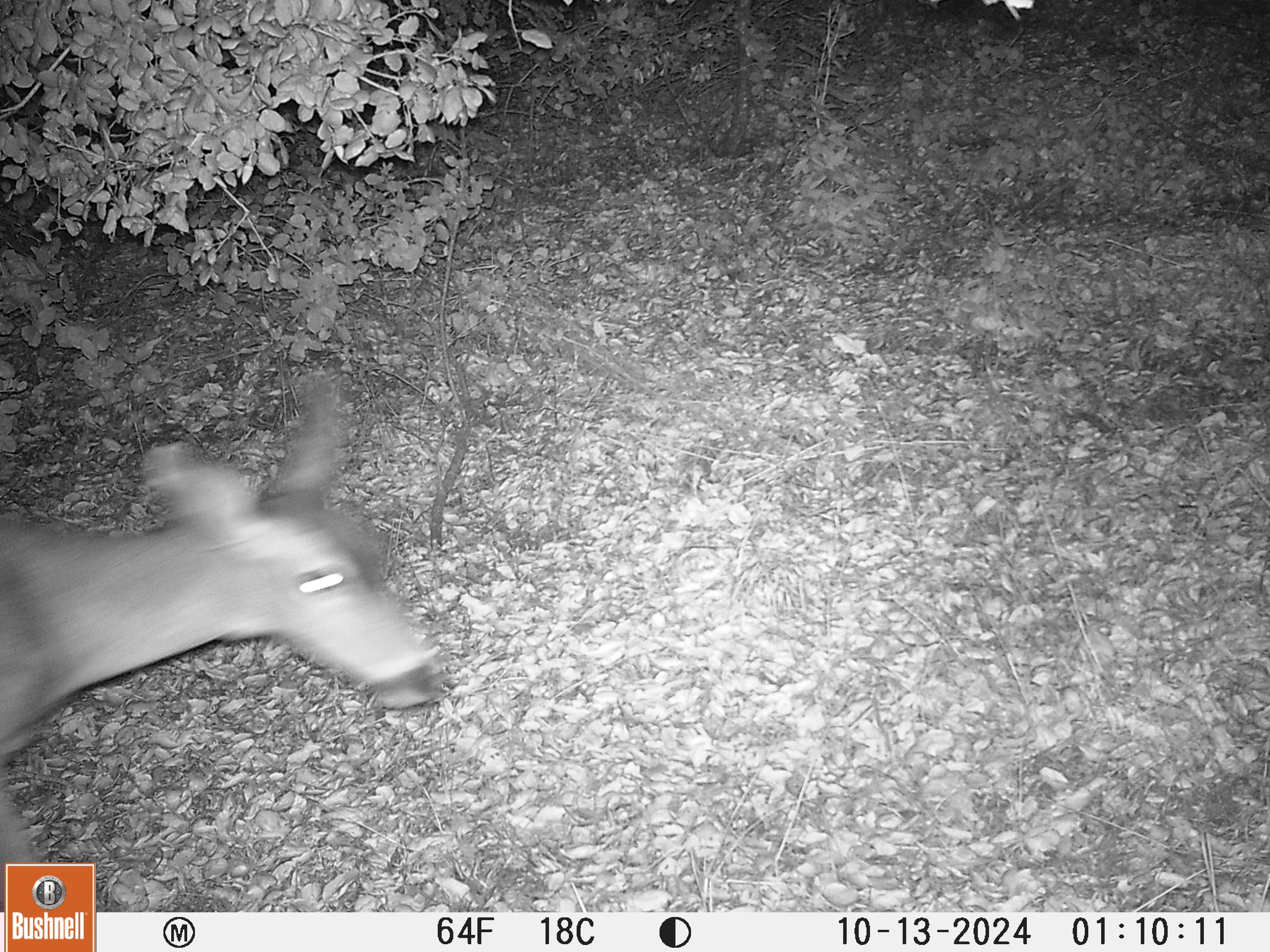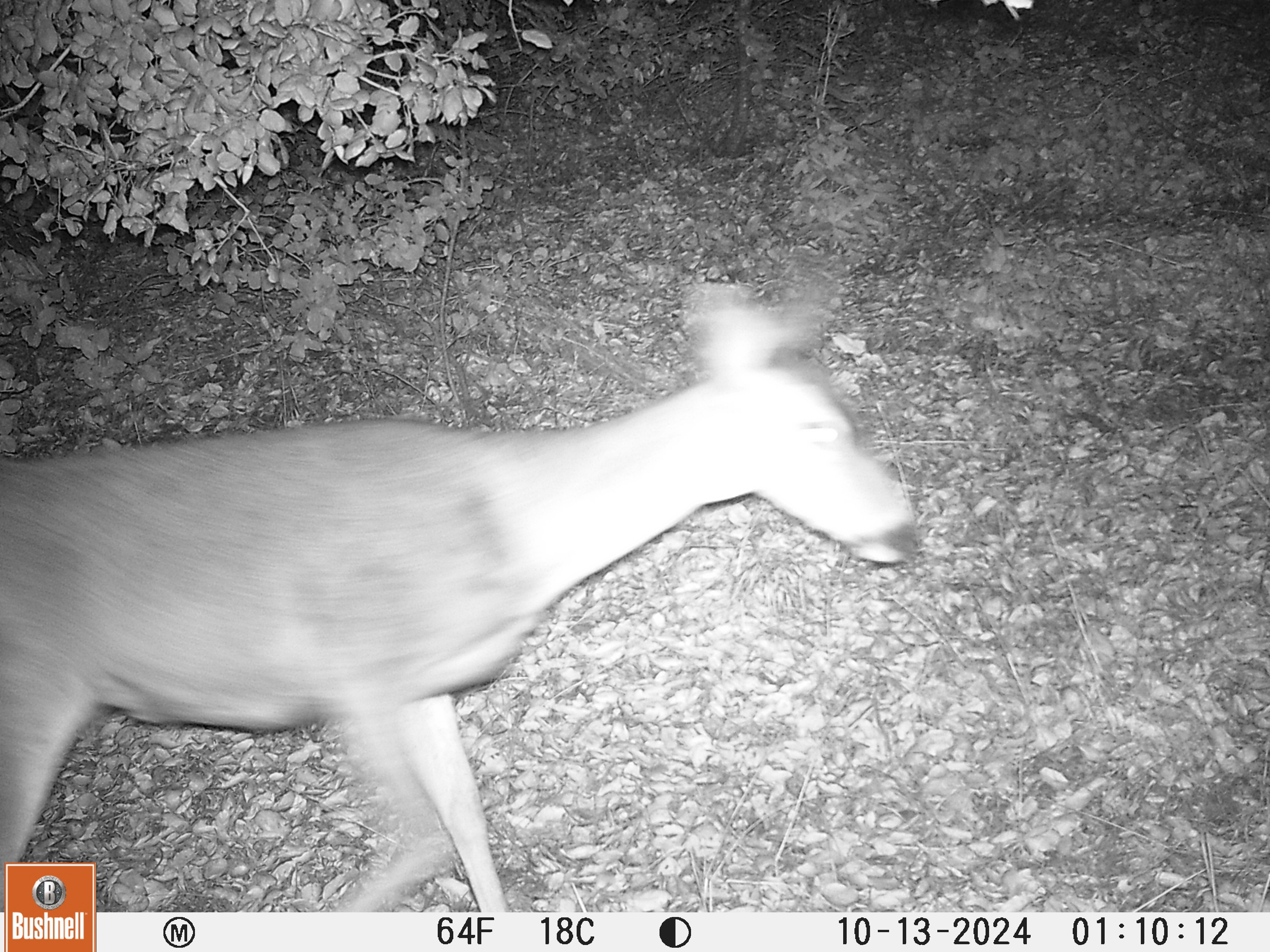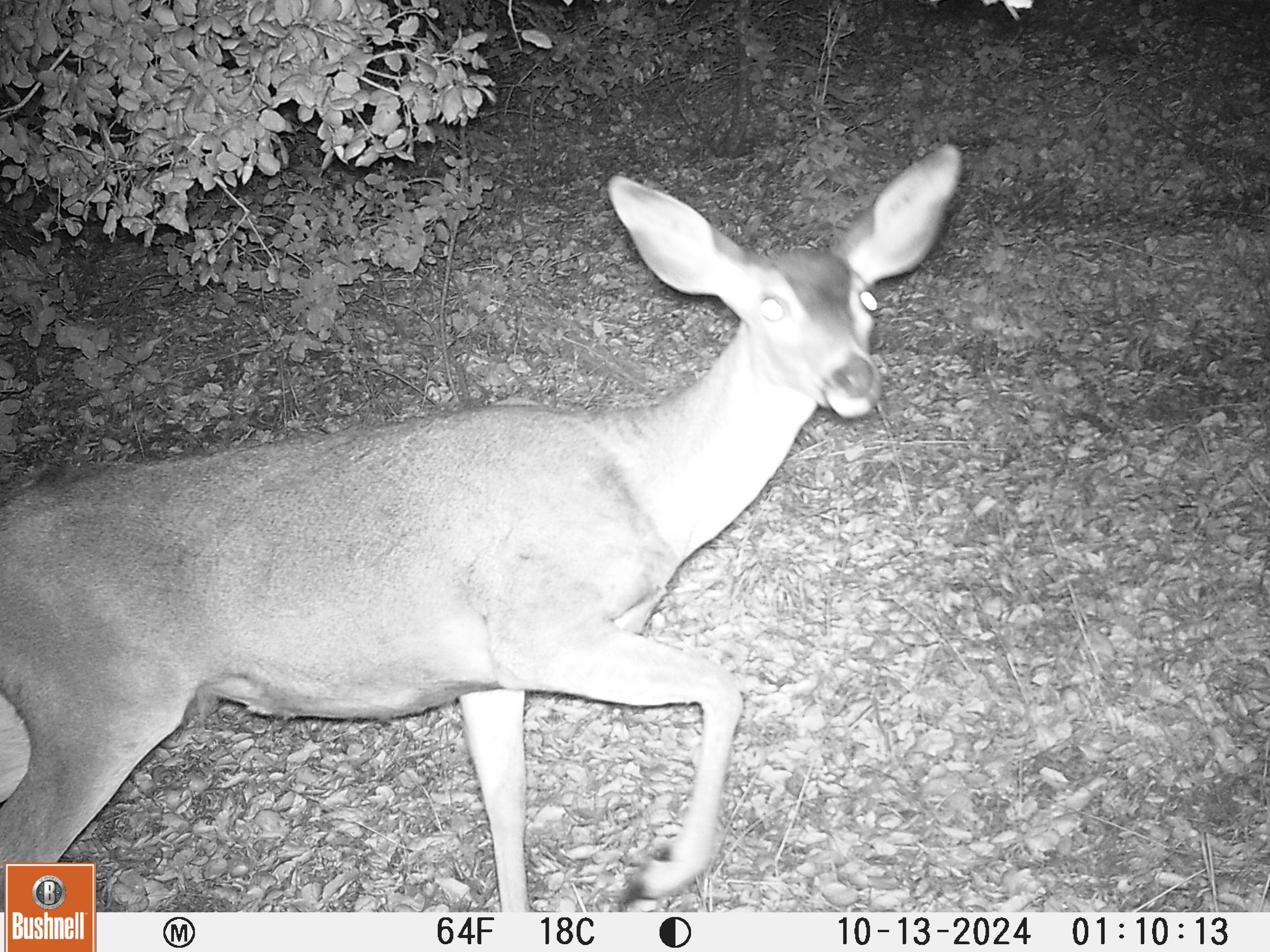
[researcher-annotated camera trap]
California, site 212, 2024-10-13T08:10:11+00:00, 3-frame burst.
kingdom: Animalia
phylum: Chordata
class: Mammalia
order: Artiodactyla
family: Cervidae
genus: Odocoileus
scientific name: Odocoileus hemionus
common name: mule deer